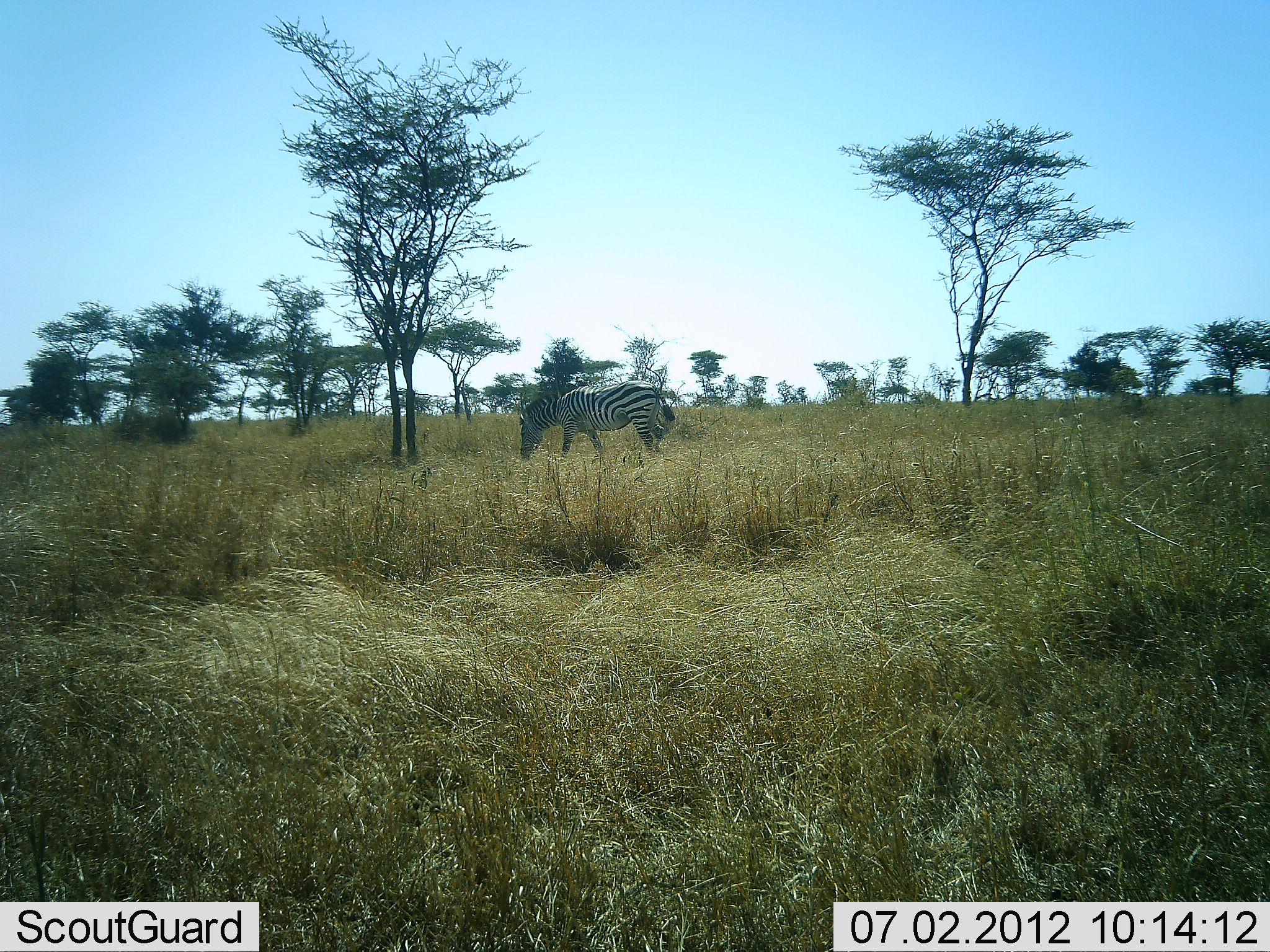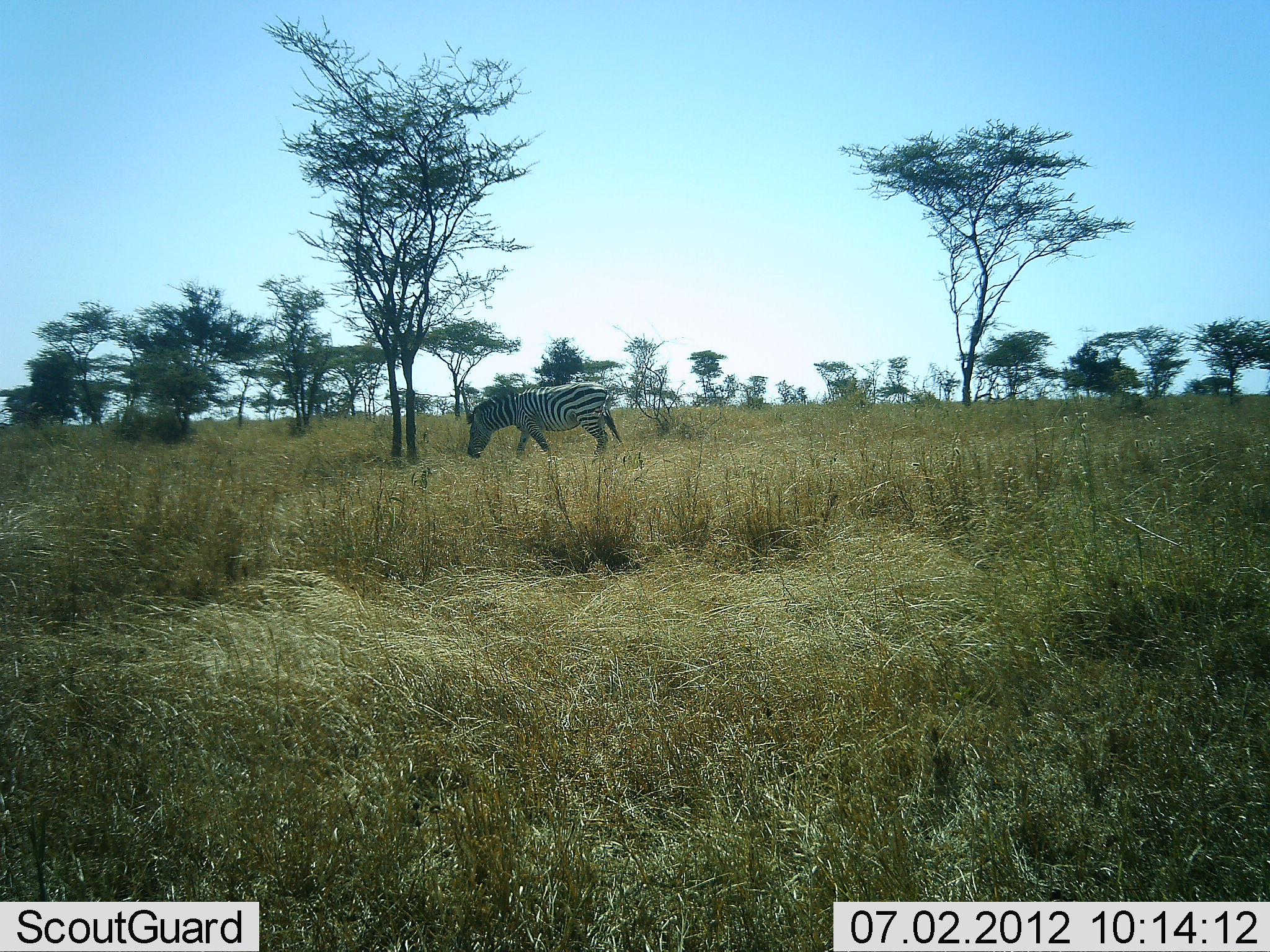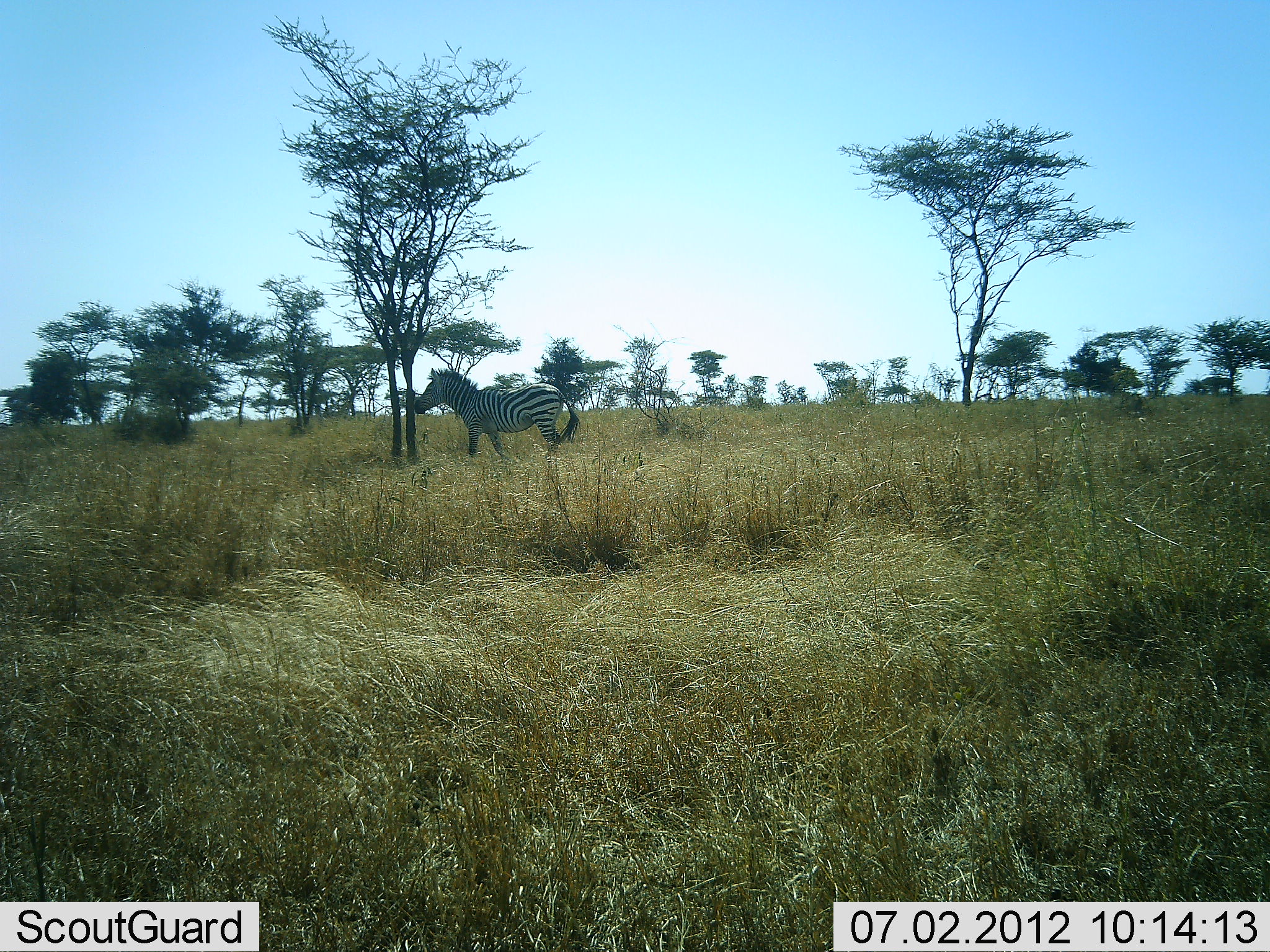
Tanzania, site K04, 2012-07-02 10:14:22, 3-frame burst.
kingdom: Animalia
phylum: Chordata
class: Mammalia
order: Perissodactyla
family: Equidae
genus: Equus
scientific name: Equus quagga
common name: plains zebra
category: zebra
Zebra (plains zebra) (Equus quagga), count 1. Behavior (volunteer vote fractions): standing 0%, resting 0%, moving 80%, interacting 0%. Young present (vote fraction): 0%. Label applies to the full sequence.